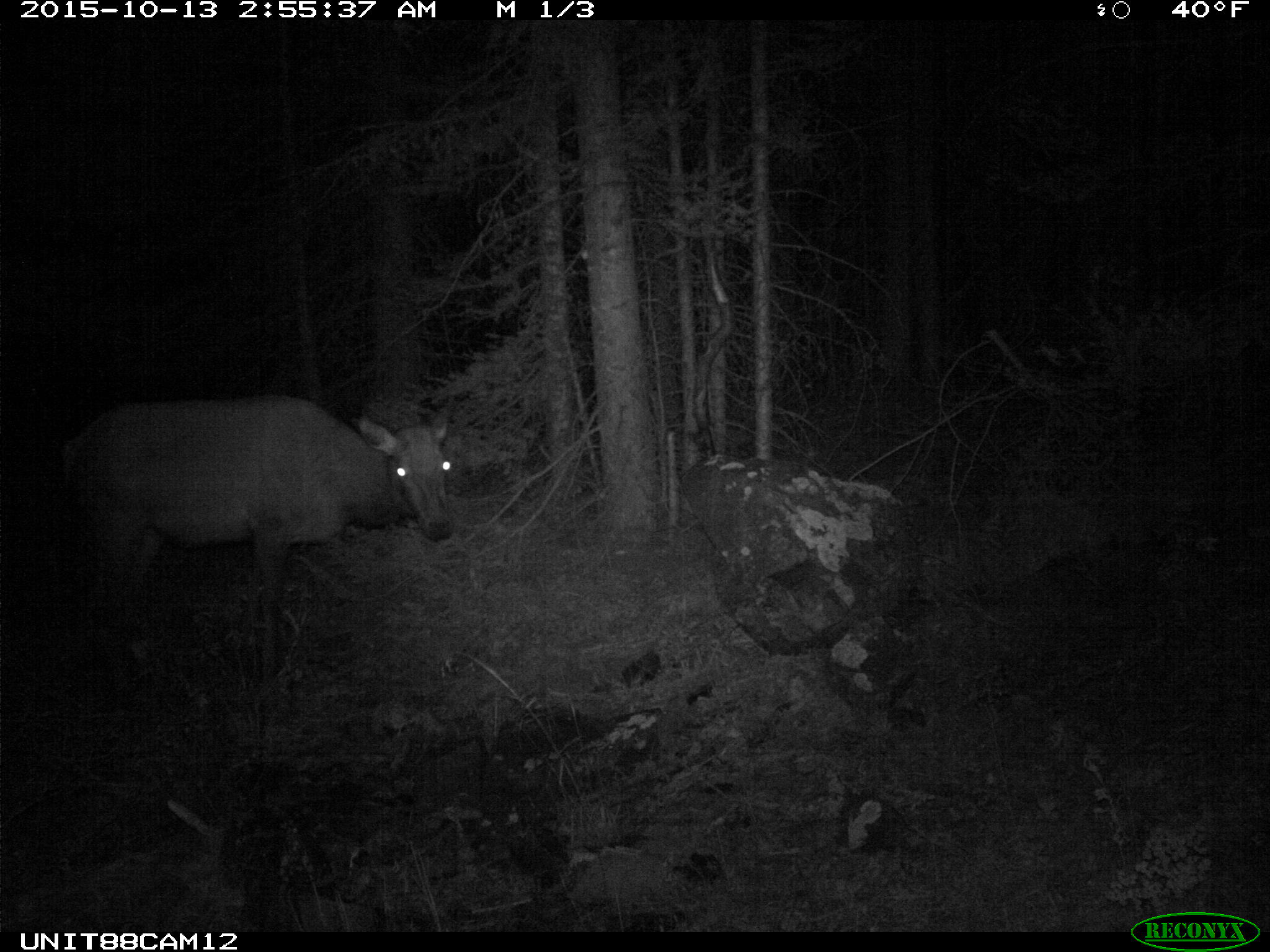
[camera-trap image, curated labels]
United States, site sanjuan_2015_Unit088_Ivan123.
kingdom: Animalia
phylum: Chordata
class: Mammalia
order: Artiodactyla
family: Cervidae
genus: Cervus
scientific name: Cervus elaphus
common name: red deer